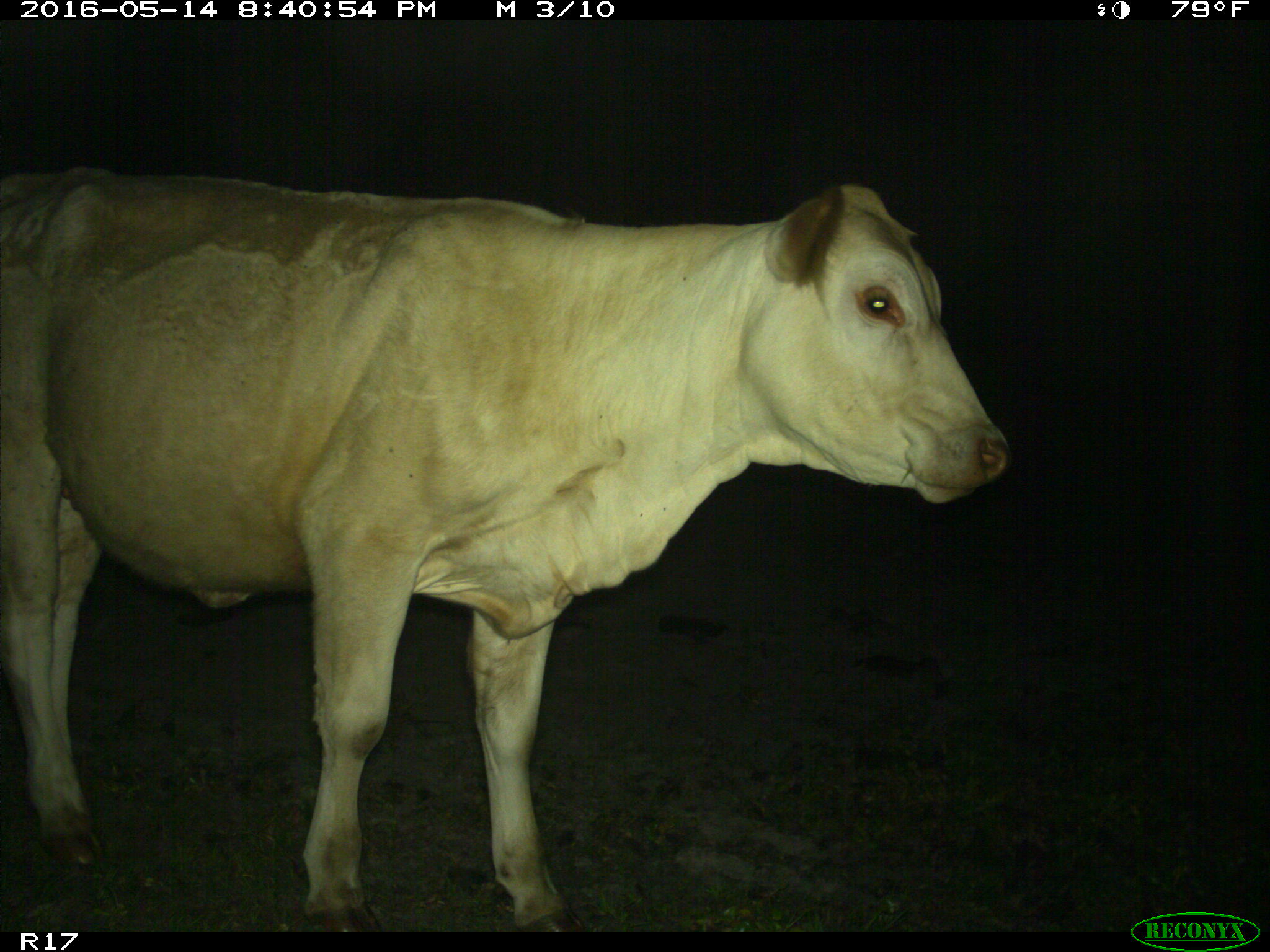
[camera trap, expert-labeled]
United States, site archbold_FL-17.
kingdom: Animalia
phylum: Chordata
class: Mammalia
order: Artiodactyla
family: Bovidae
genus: Bos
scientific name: Bos taurus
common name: domestic cow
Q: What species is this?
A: Bos taurus (domestic cow).